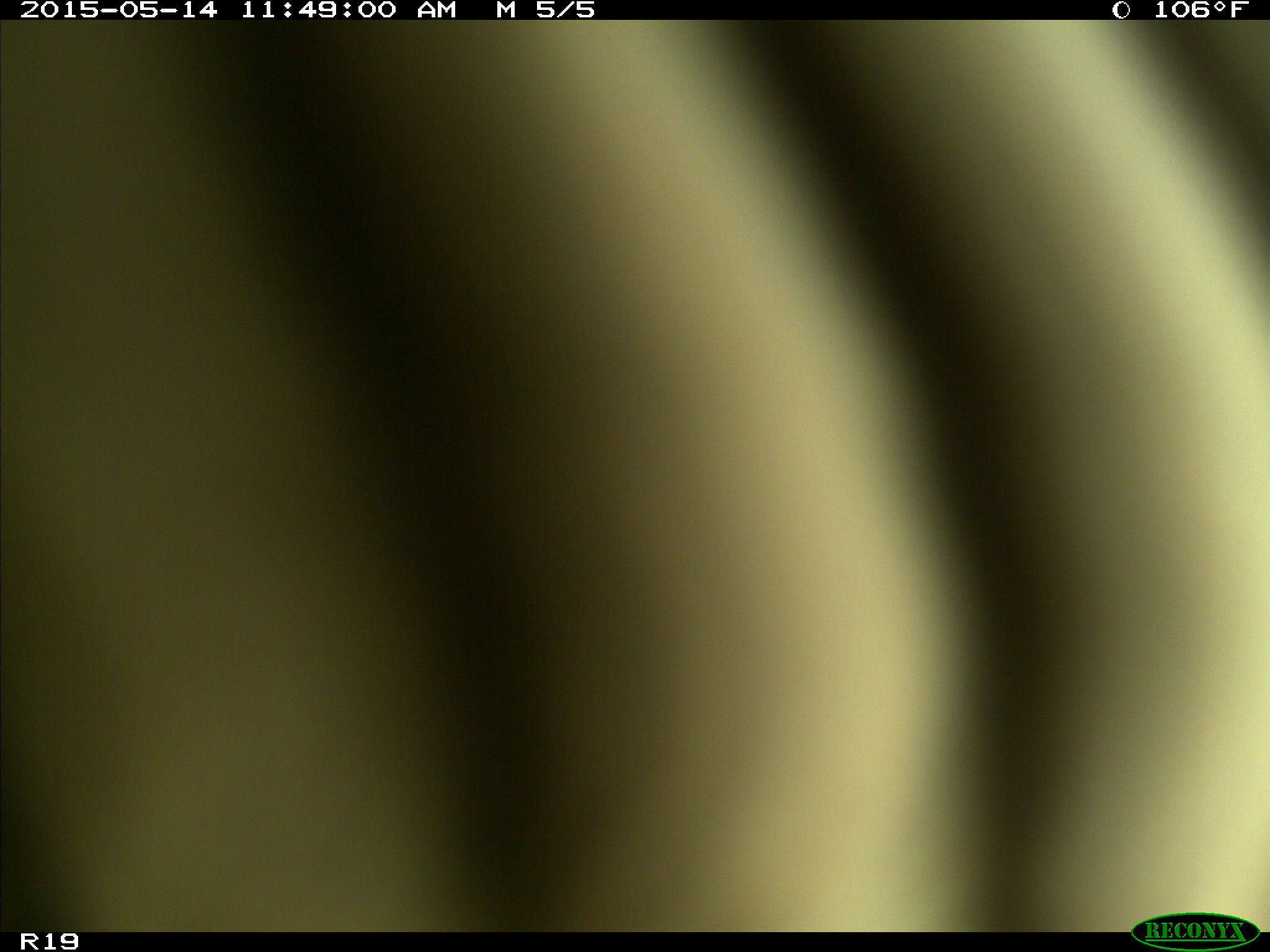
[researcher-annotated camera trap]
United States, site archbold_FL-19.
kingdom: Animalia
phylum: Chordata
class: Mammalia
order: Artiodactyla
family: Bovidae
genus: Bos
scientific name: Bos taurus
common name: domestic cow